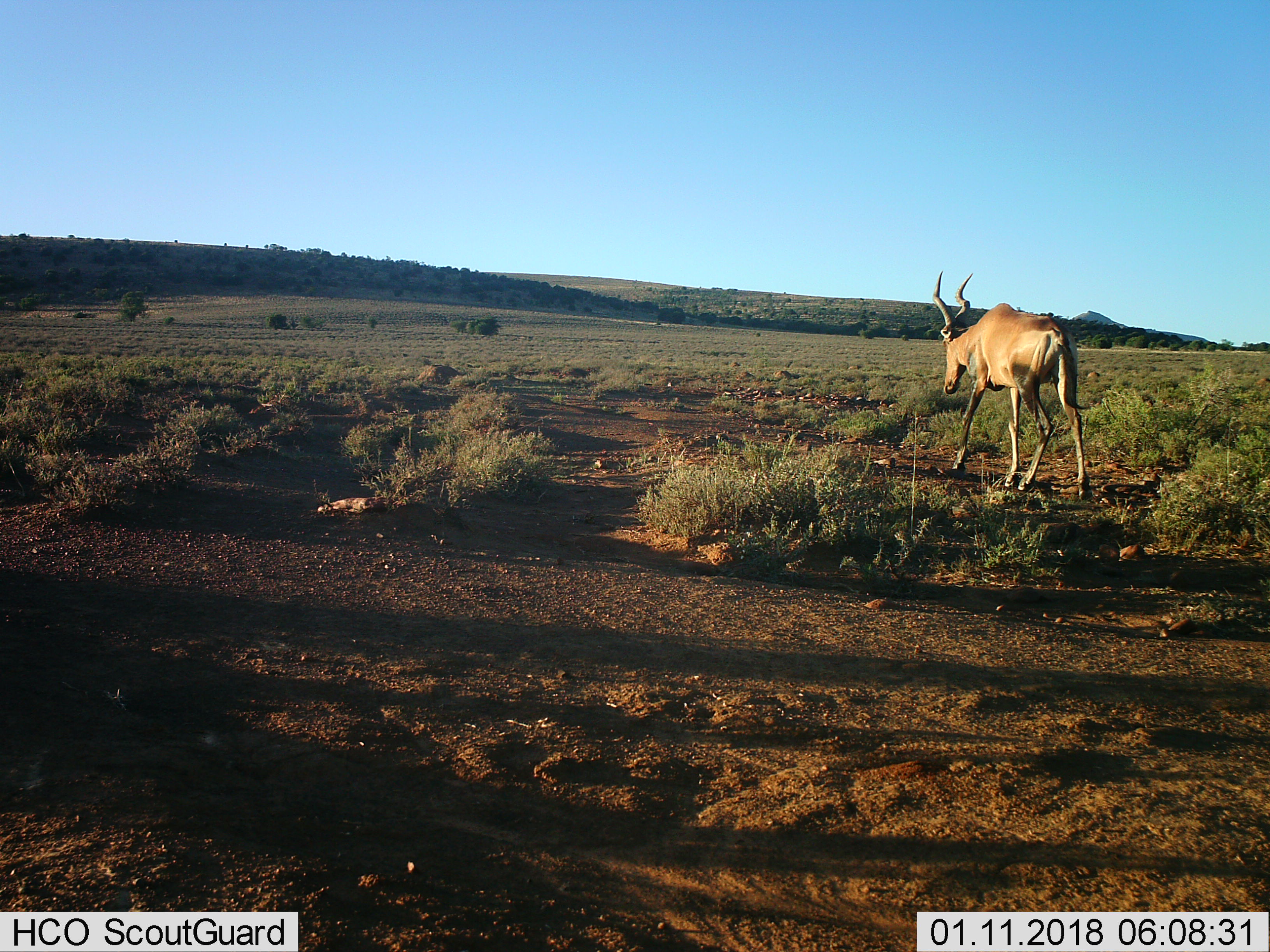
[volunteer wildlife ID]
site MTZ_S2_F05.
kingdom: Animalia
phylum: Chordata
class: Mammalia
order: Artiodactyla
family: Bovidae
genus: Alcelaphus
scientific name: Alcelaphus buselaphus caama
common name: red hartebeest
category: hartebeestred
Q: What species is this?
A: Hartebeestred (red hartebeest) (Alcelaphus buselaphus caama).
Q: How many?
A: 1.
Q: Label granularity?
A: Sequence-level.